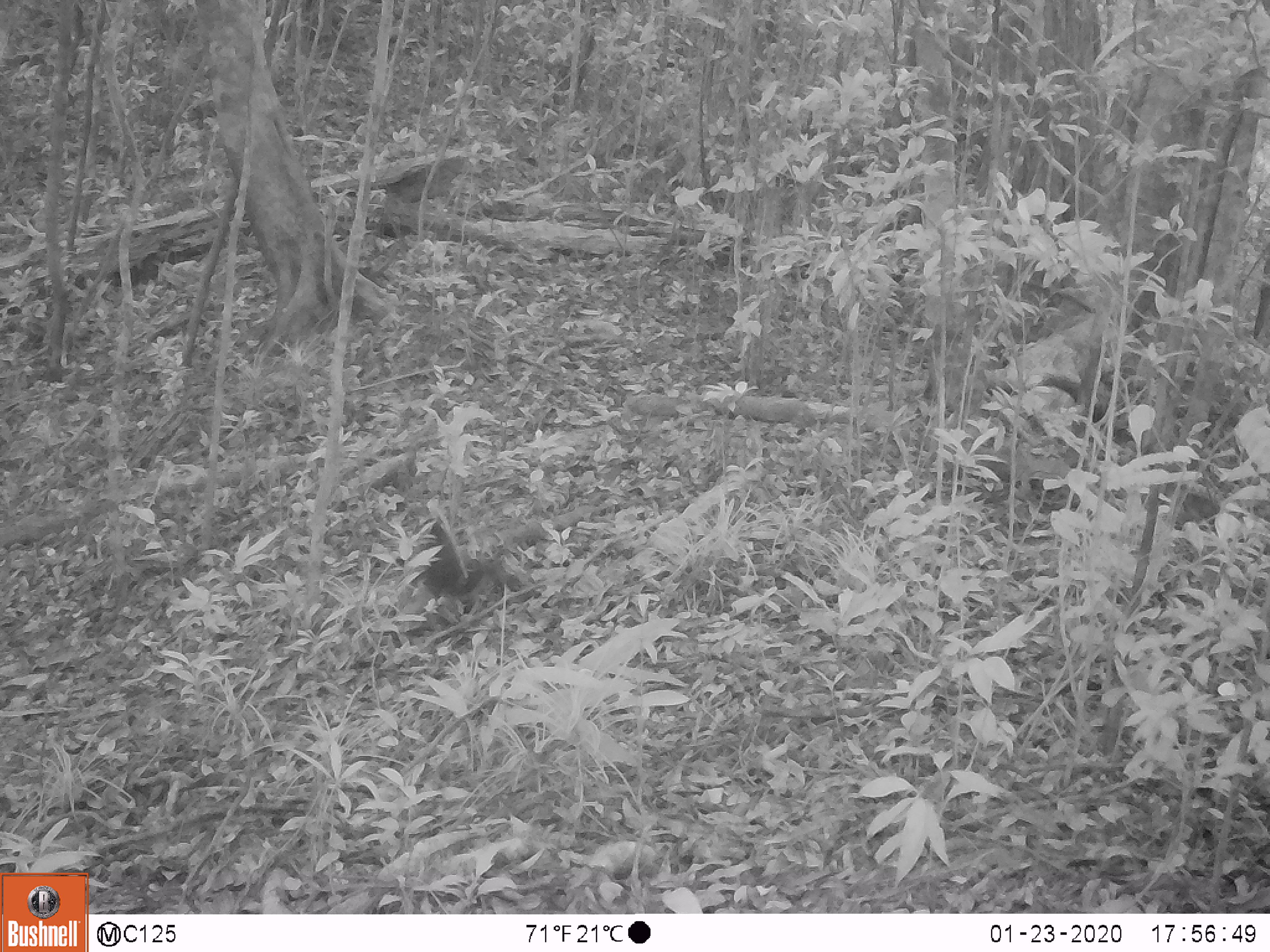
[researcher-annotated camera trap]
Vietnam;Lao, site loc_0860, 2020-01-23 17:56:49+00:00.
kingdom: Animalia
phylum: Chordata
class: Mammalia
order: Rodentia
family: Sciuridae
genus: Sciurus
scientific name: Sciurus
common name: squirrel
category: unidentified squirrel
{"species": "unidentified squirrel (squirrel) (Sciurus)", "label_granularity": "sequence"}